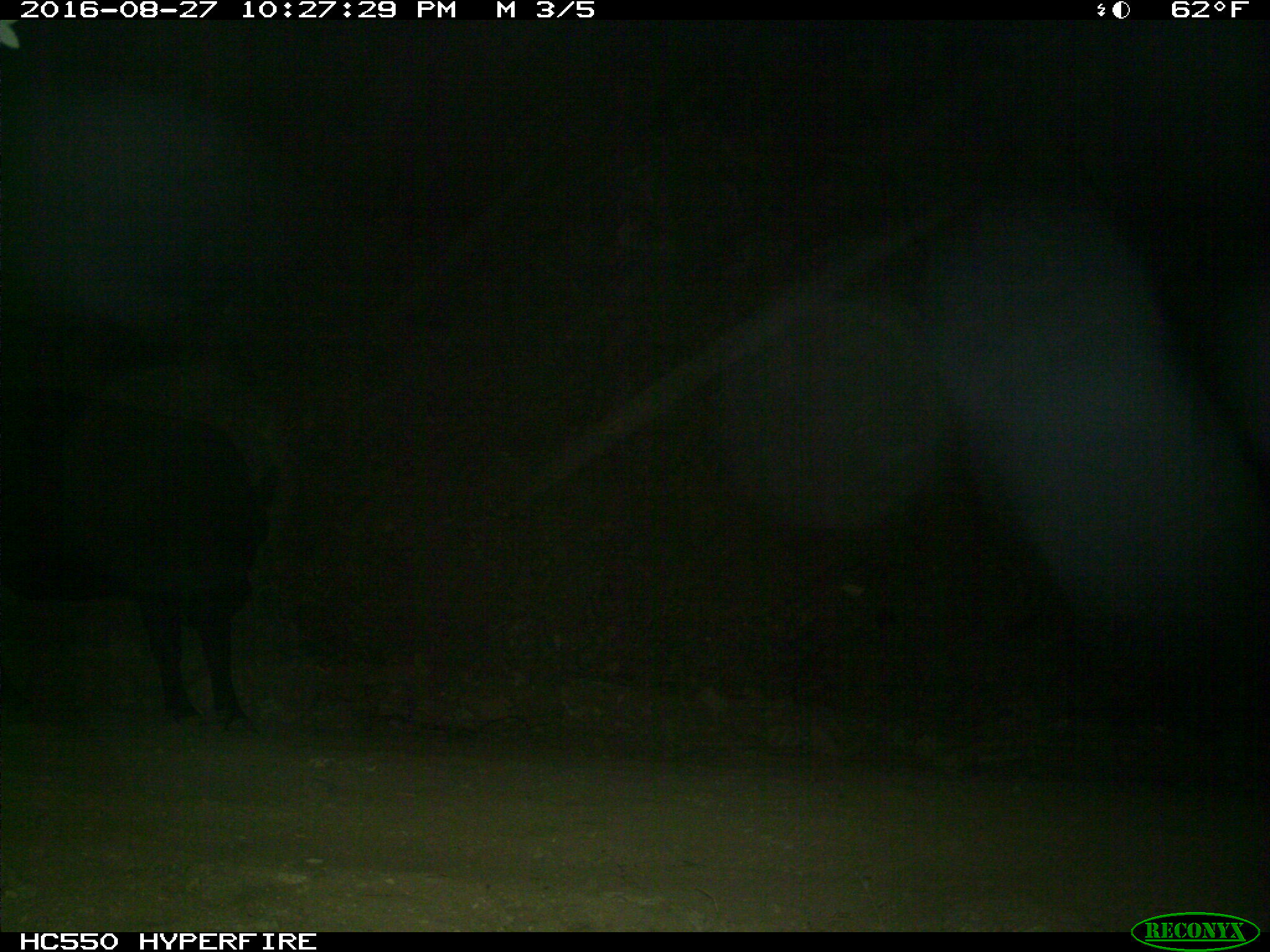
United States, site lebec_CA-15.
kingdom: Animalia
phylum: Chordata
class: Mammalia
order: Artiodactyla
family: Bovidae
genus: Bos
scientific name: Bos taurus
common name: domestic cow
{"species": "Bos taurus (domestic cow)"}